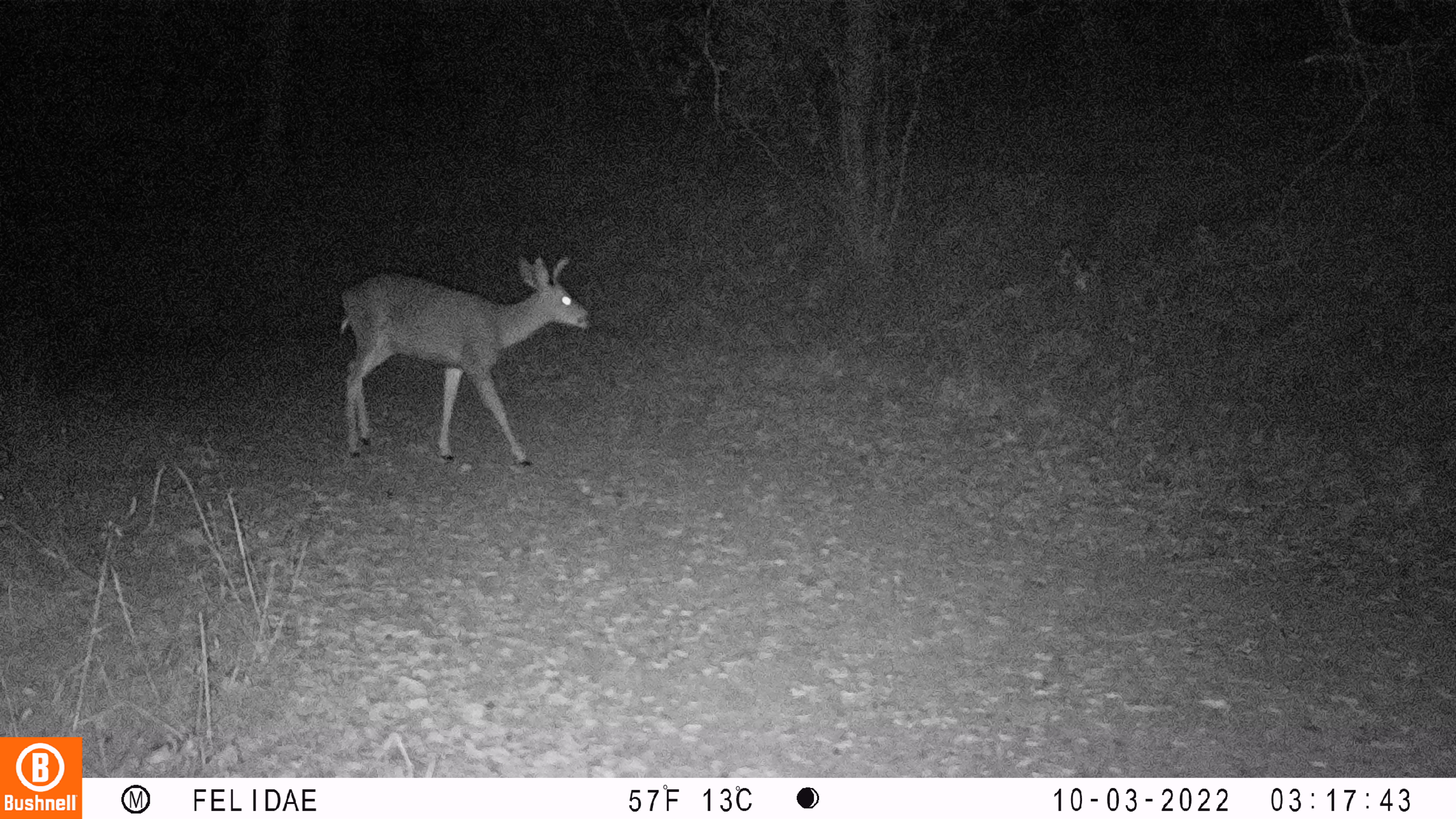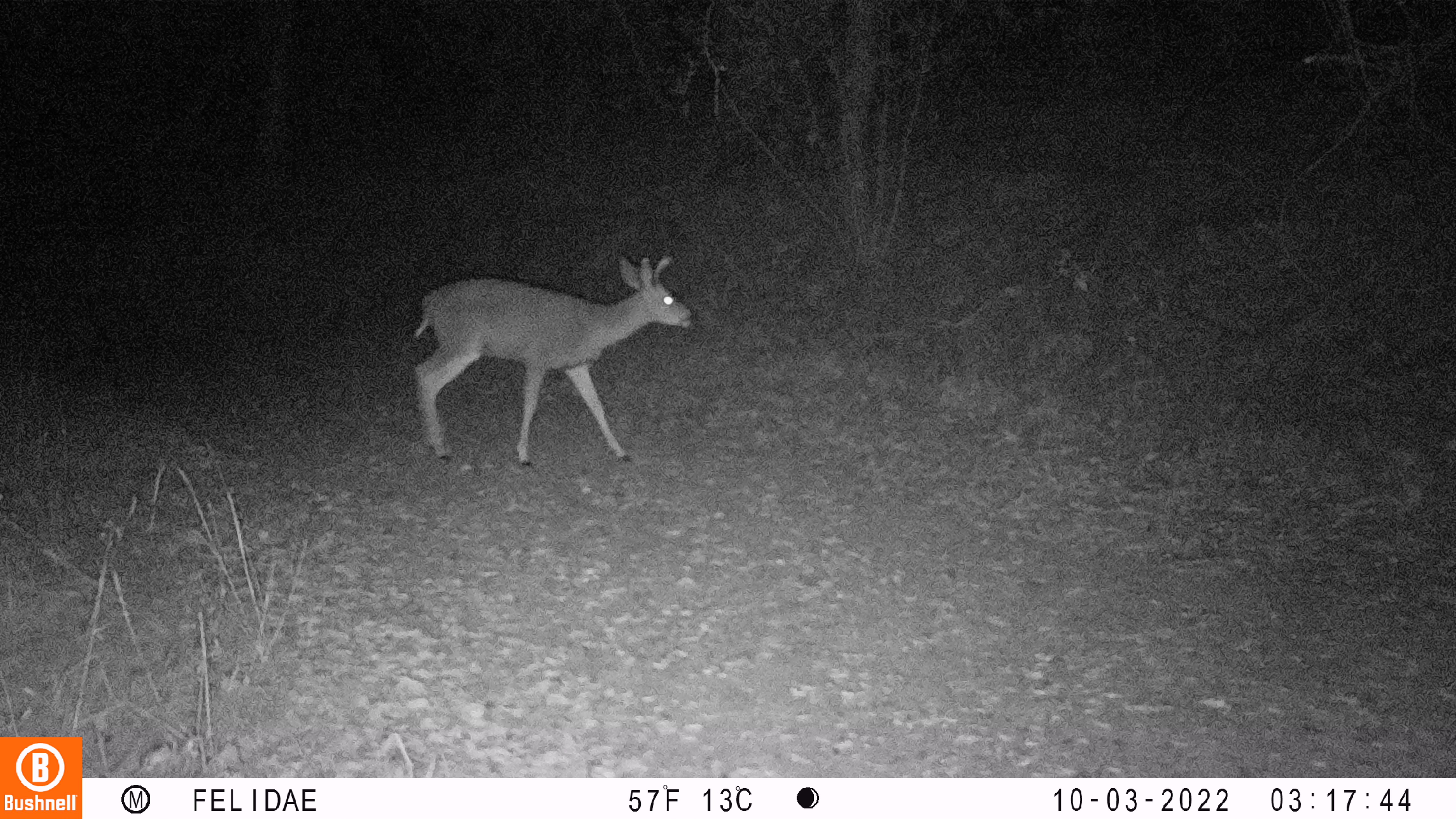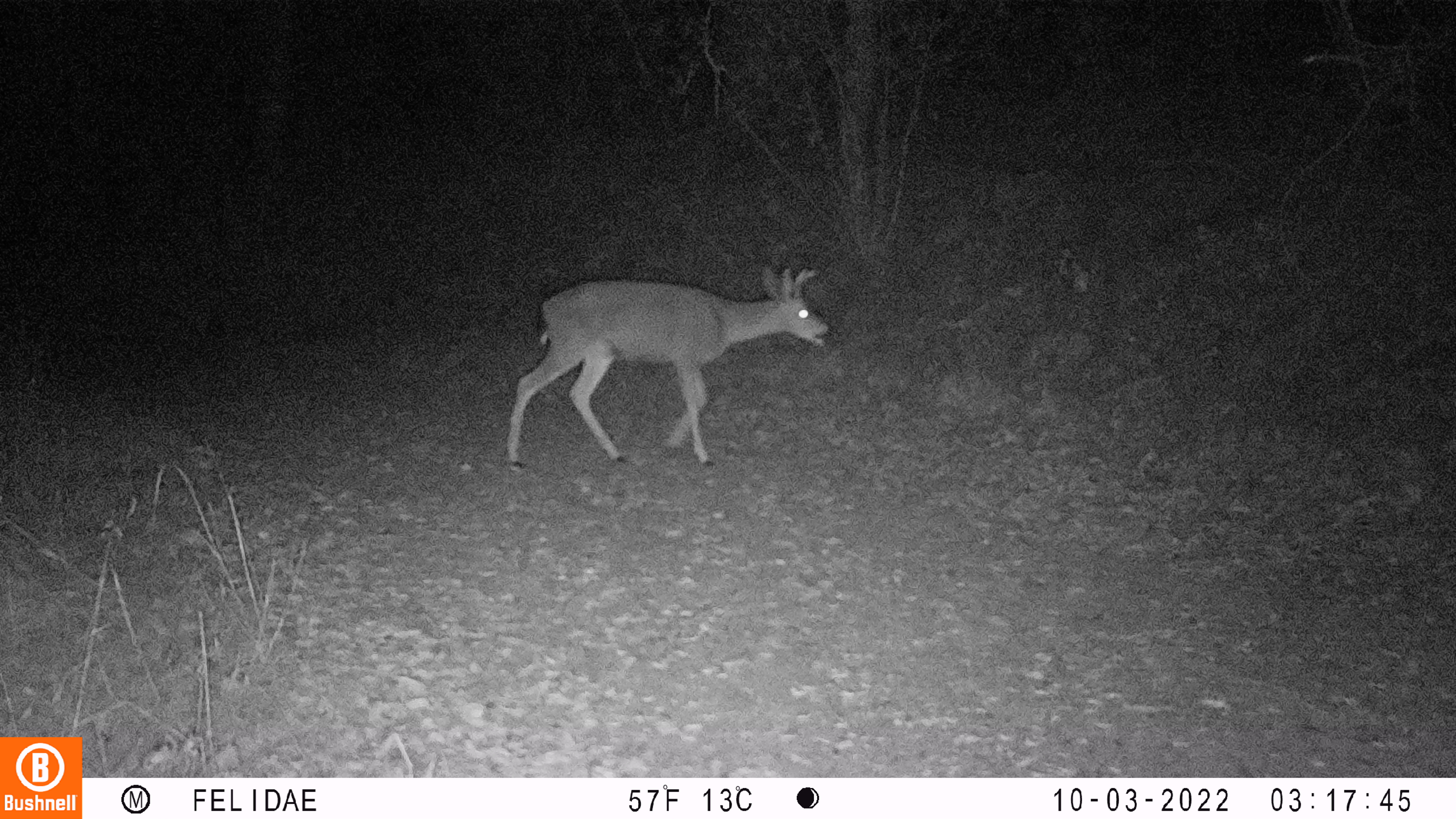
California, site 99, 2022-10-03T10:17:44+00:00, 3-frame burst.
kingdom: Animalia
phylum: Chordata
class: Mammalia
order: Artiodactyla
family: Cervidae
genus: Odocoileus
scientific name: Odocoileus hemionus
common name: mule deer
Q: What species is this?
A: Mule deer (Odocoileus hemionus).